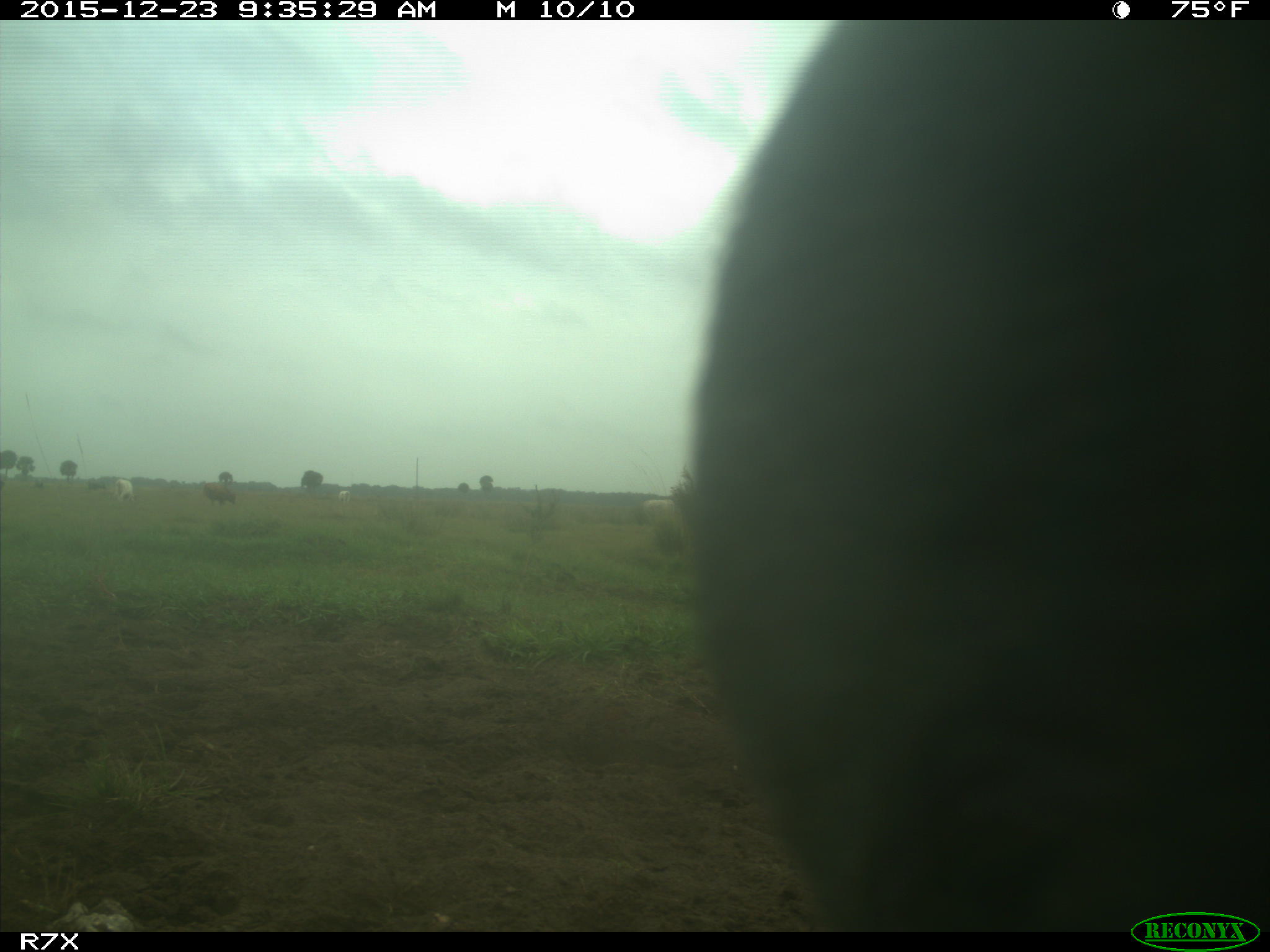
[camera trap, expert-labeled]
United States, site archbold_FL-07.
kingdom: Animalia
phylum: Chordata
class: Mammalia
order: Artiodactyla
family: Bovidae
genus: Bos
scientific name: Bos taurus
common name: domestic cow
Bos taurus (domestic cow).